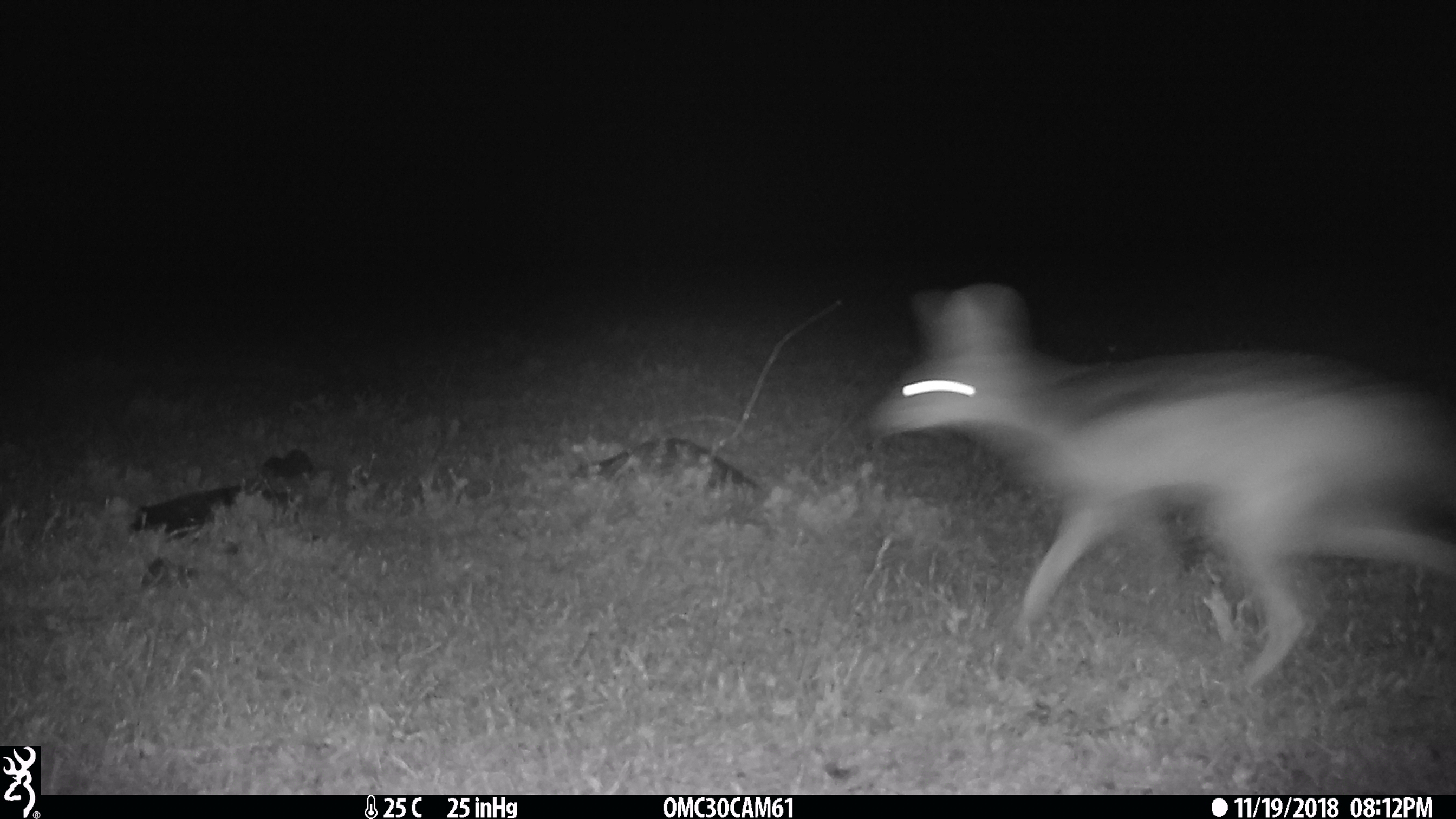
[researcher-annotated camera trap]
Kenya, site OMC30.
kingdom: Animalia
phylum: Chordata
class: Mammalia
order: Carnivora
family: Canidae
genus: Lupulella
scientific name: Lupulella mesomelas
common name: black-backed jackal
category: jackal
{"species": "jackal (black-backed jackal) (Lupulella mesomelas)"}